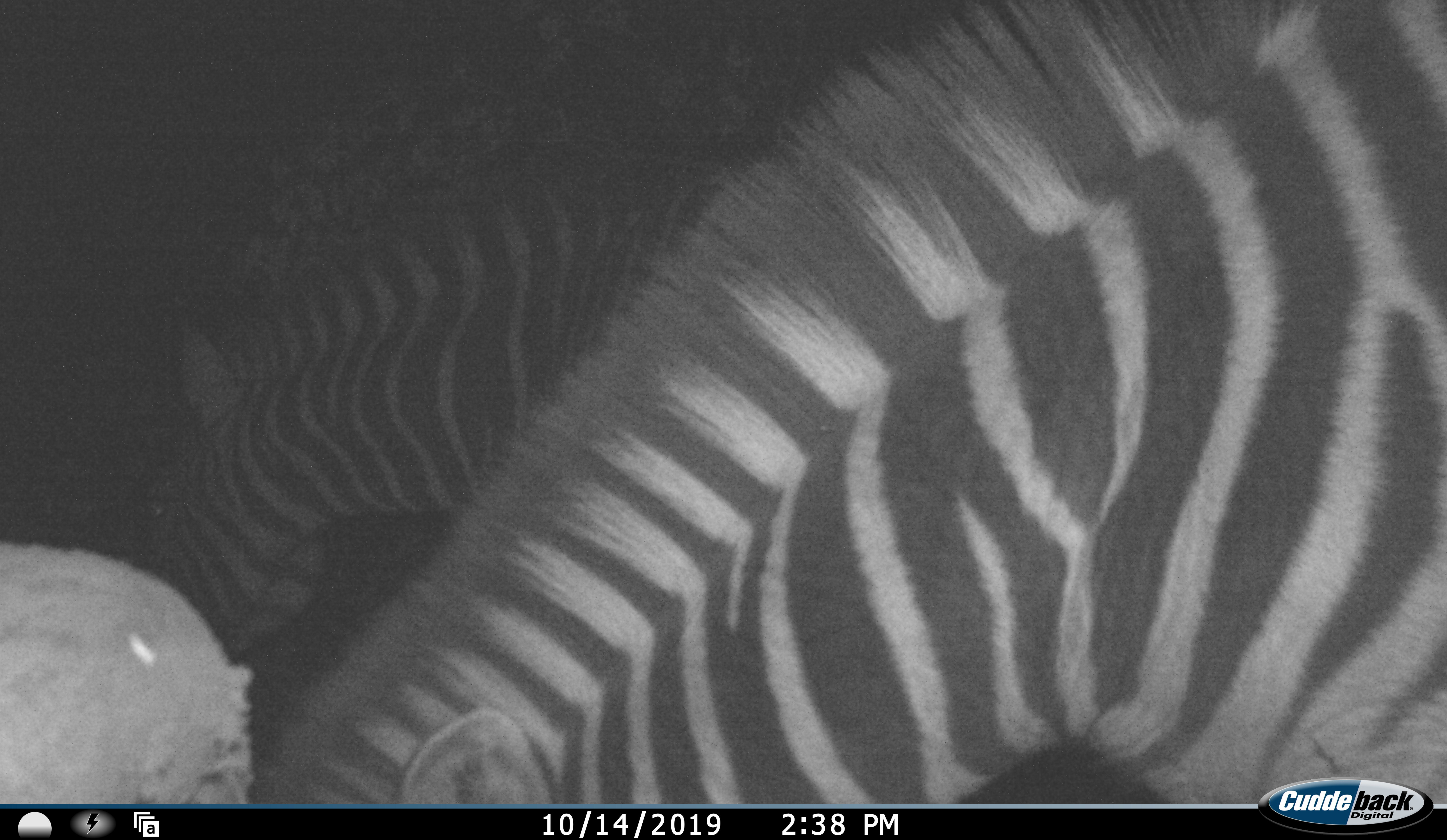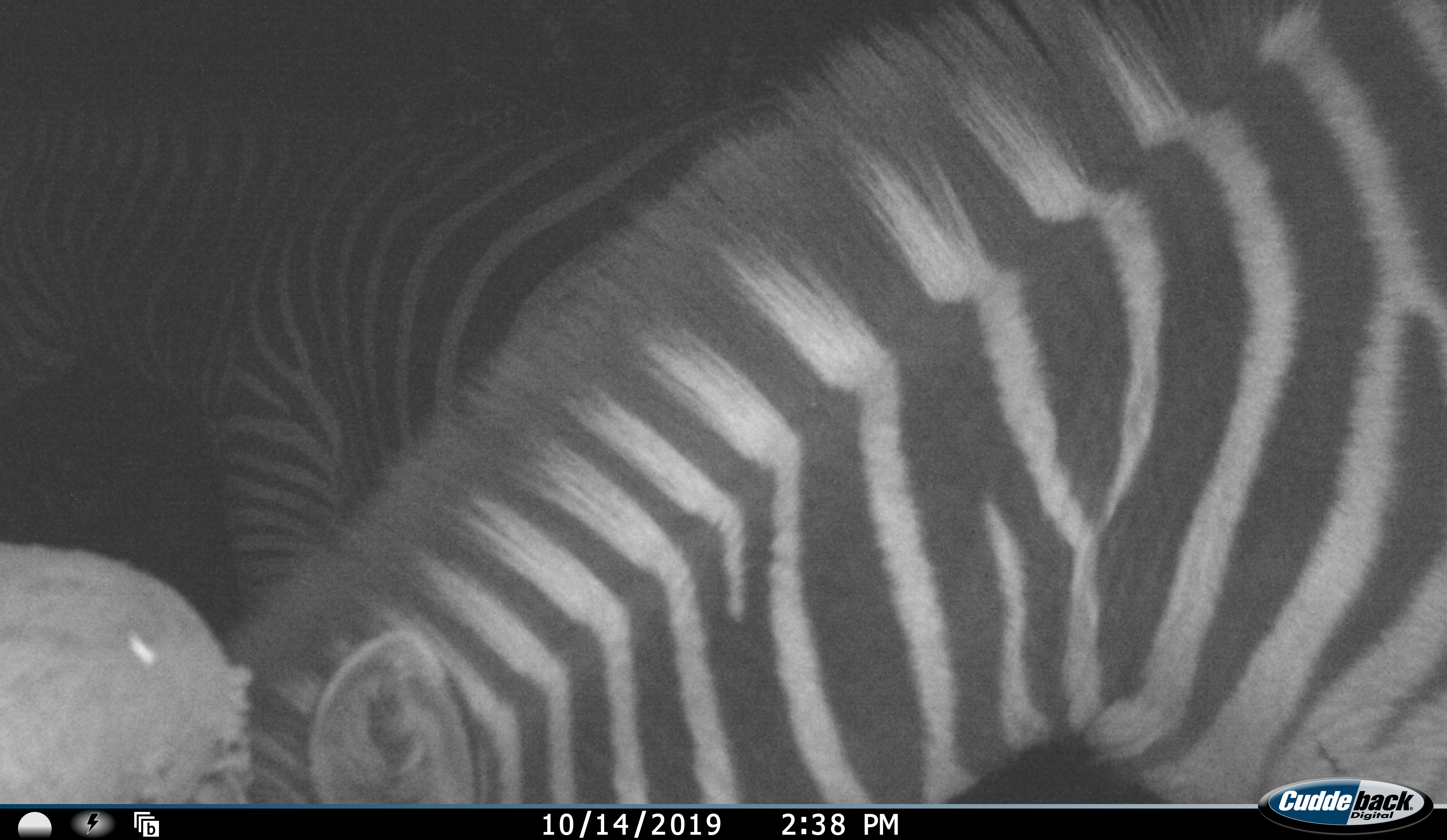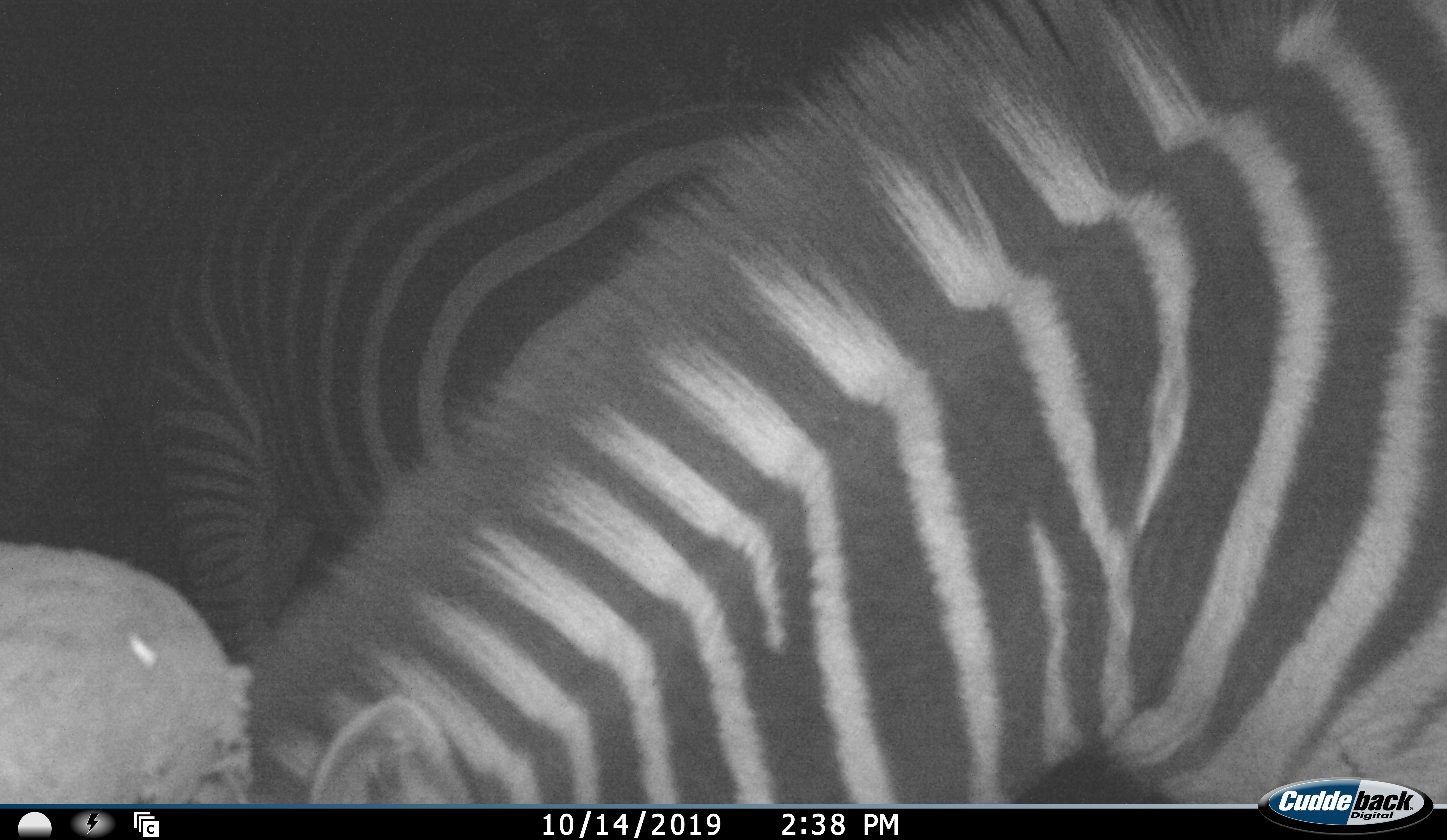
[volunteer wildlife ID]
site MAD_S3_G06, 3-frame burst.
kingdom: Animalia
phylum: Chordata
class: Mammalia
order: Perissodactyla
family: Equidae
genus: Equus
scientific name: Equus quagga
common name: plains zebra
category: zebraplains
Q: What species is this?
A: Zebraplains (plains zebra) (Equus quagga).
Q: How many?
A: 2.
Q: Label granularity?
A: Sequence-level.